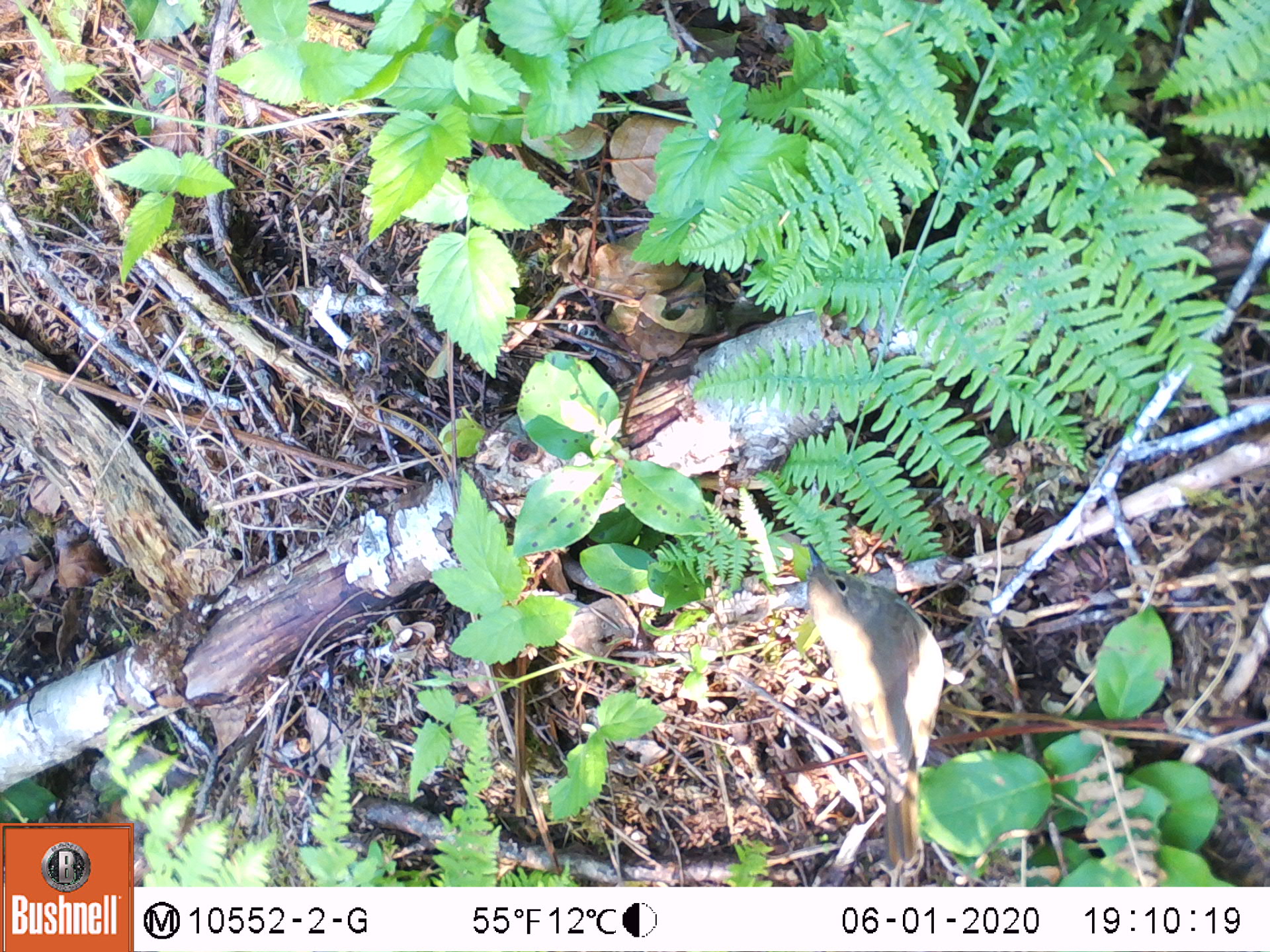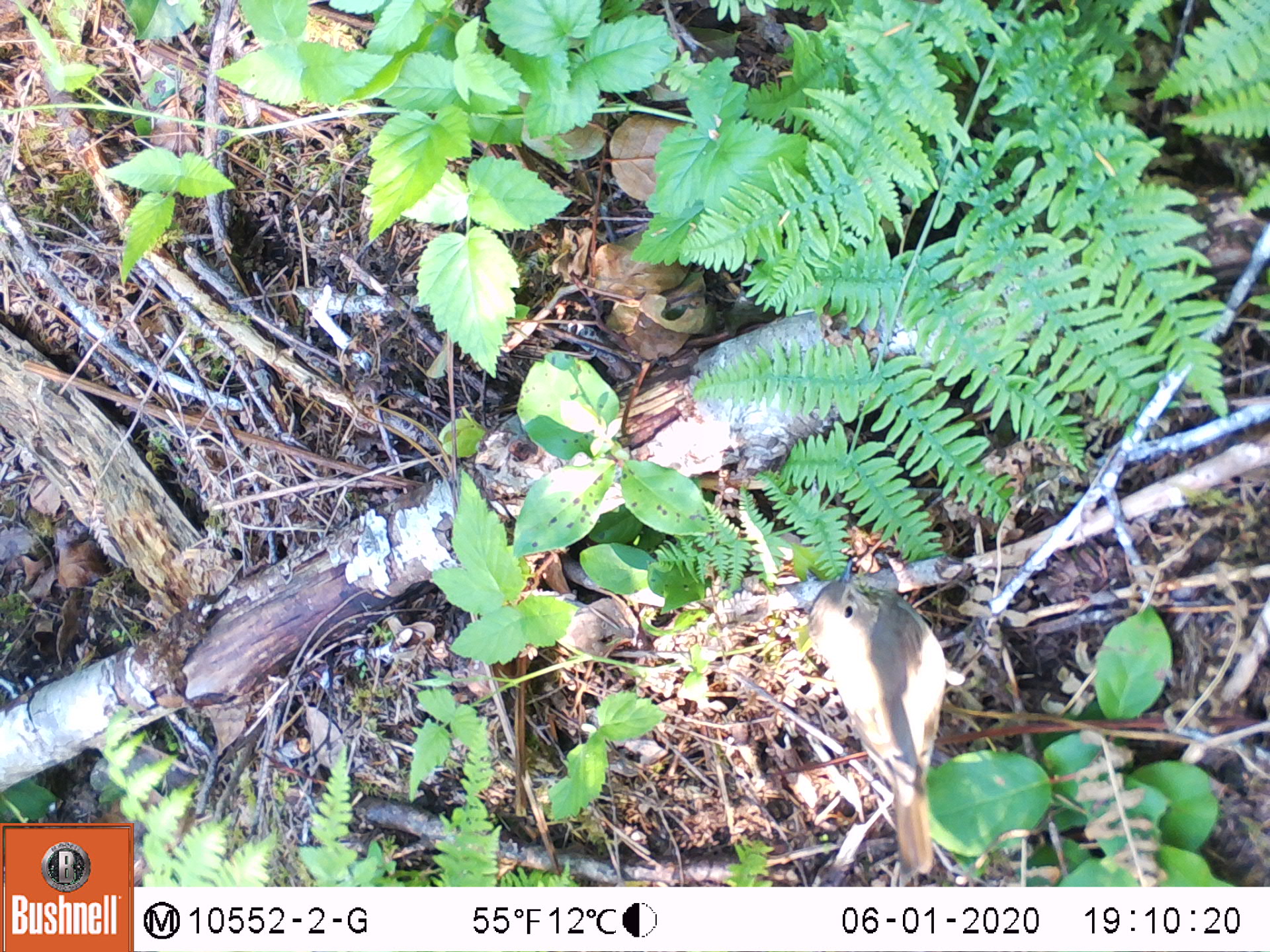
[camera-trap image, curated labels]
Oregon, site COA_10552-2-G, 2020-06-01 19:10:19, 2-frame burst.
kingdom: Animalia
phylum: Chordata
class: Aves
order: Passeriformes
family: Turdidae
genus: Catharus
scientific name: Catharus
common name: brown thrushes and nightingale-thrushes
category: catharus species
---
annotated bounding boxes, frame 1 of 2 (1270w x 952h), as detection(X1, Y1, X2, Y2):
catharus species: detection(778, 539, 943, 865)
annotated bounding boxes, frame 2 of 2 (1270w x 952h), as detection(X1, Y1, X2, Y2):
catharus species: detection(810, 560, 952, 873)